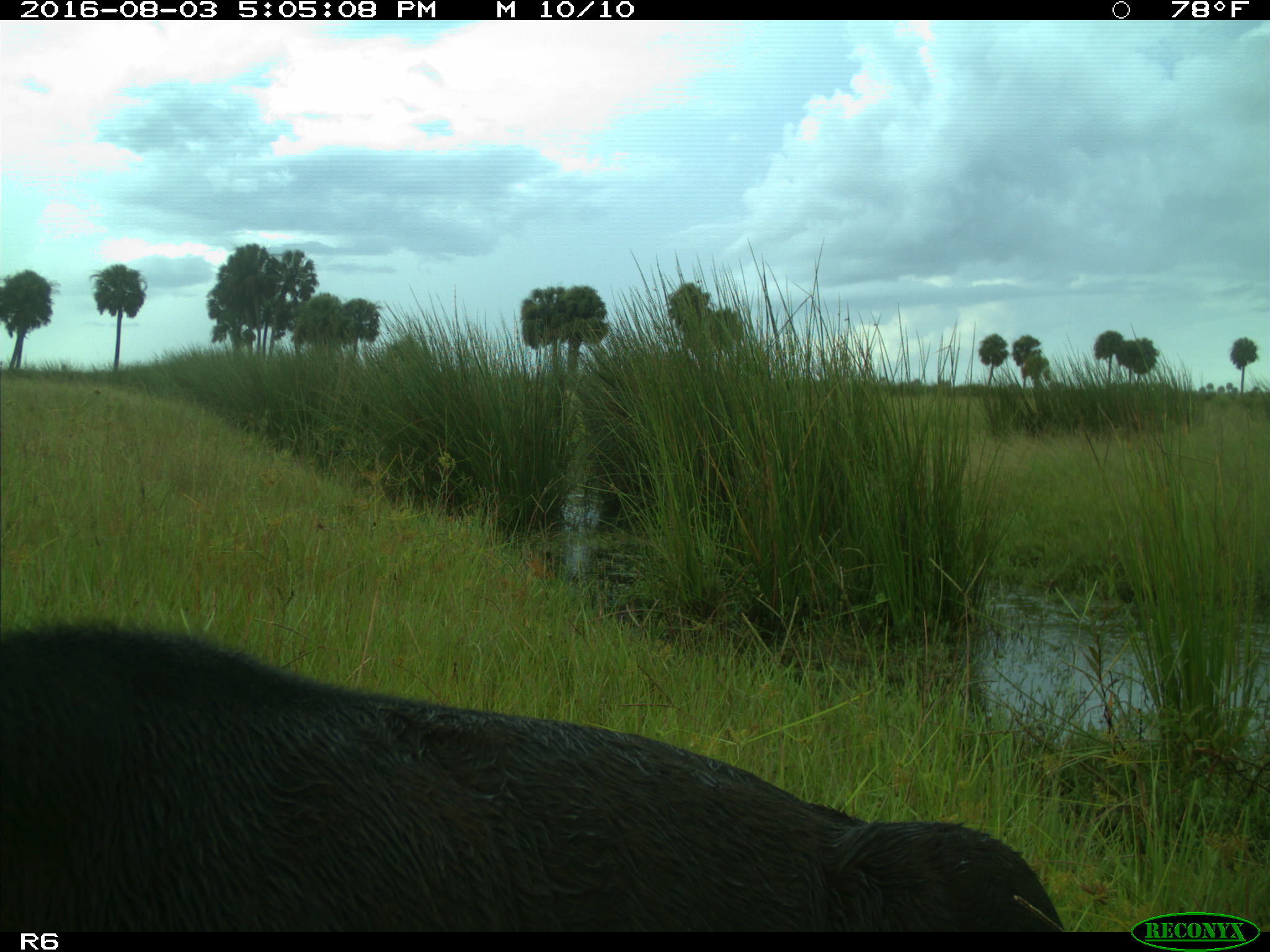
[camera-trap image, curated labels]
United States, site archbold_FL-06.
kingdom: Animalia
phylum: Chordata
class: Mammalia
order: Artiodactyla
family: Bovidae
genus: Bos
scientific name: Bos taurus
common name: domestic cow